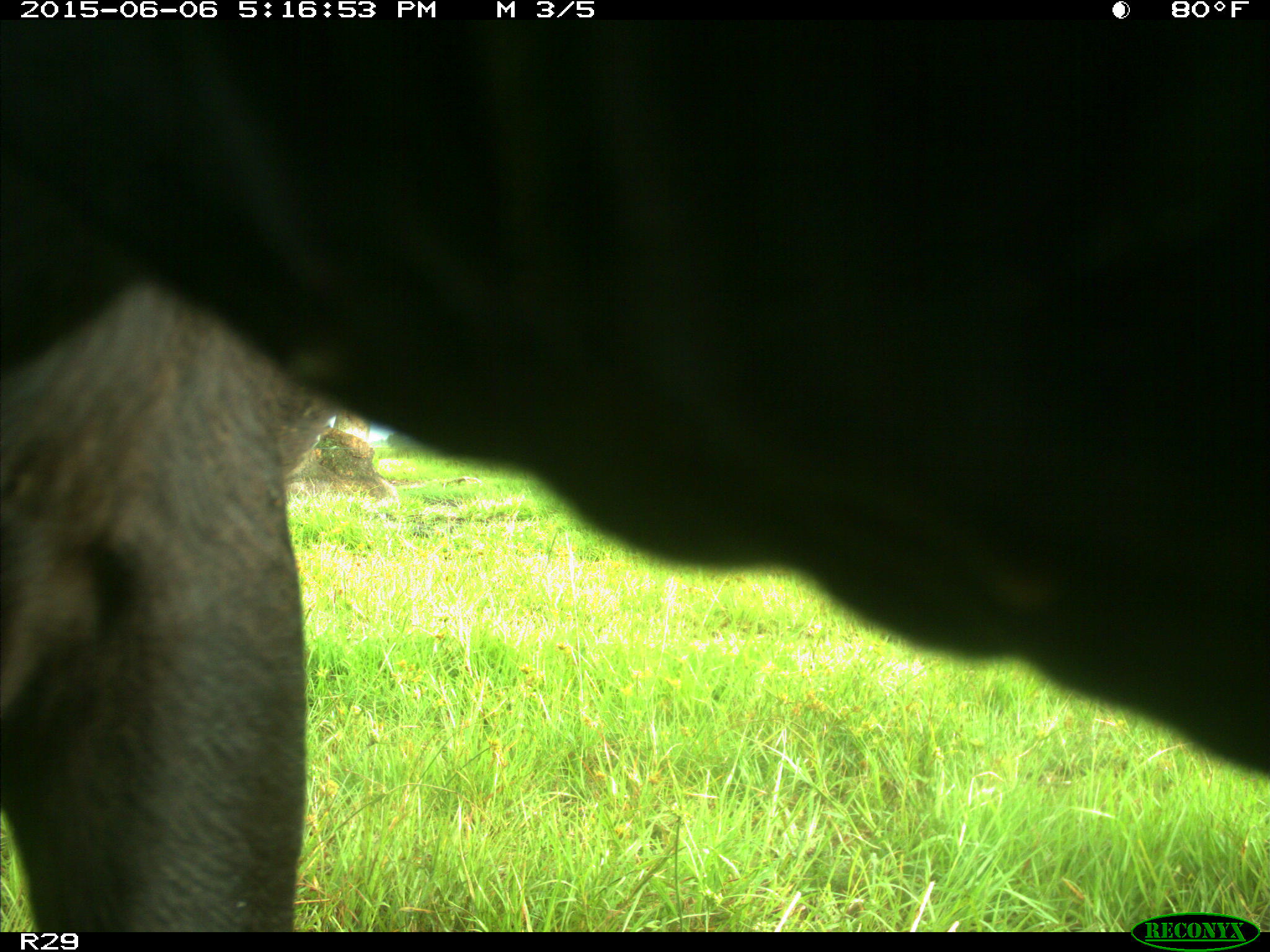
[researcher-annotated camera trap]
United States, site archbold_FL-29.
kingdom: Animalia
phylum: Chordata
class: Mammalia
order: Artiodactyla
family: Bovidae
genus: Bos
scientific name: Bos taurus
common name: domestic cow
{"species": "Bos taurus (domestic cow)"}